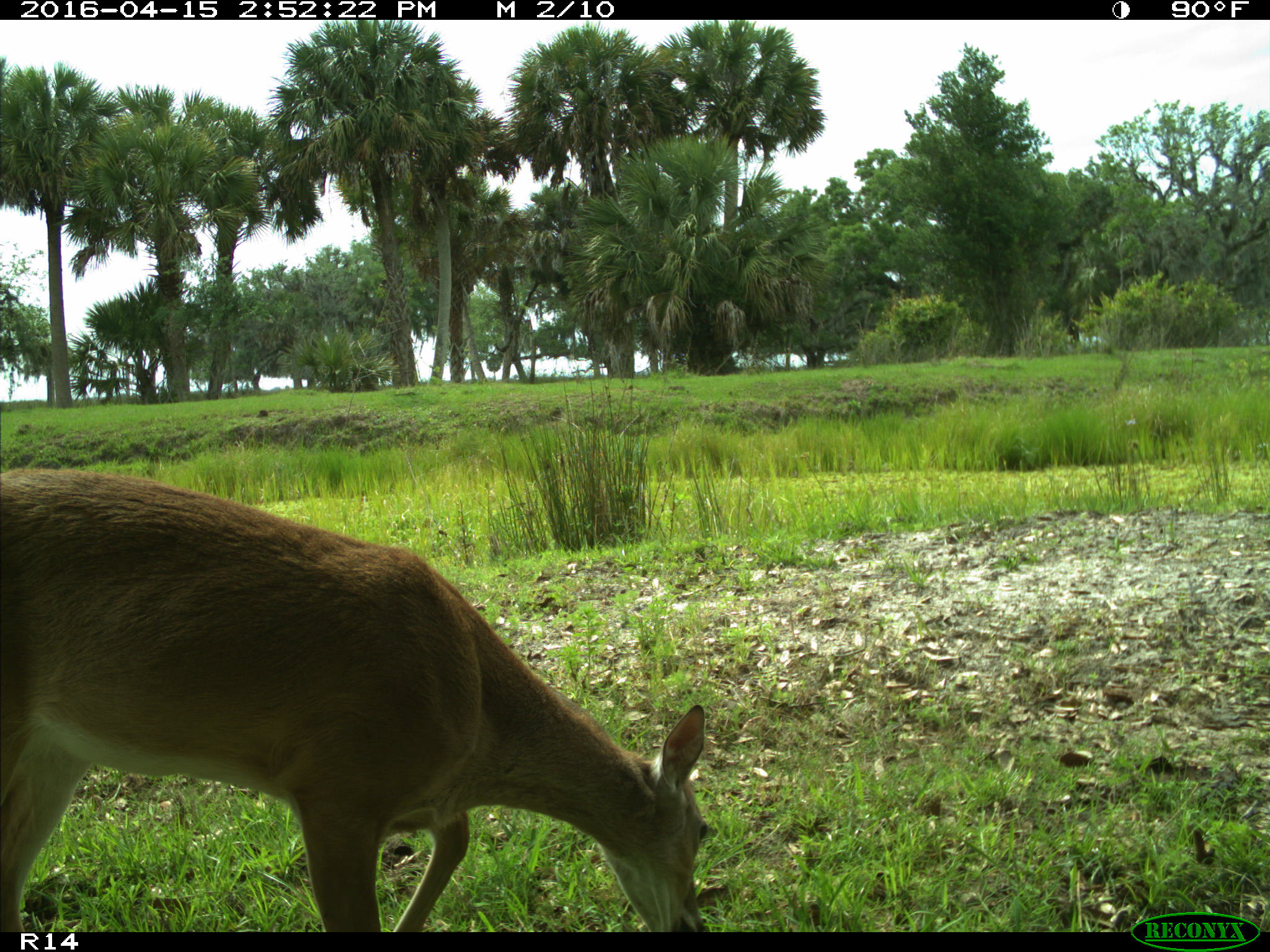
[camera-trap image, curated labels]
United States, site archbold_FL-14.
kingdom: Animalia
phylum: Chordata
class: Mammalia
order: Artiodactyla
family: Cervidae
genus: Odocoileus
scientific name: Odocoileus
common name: deer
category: unidentified deer